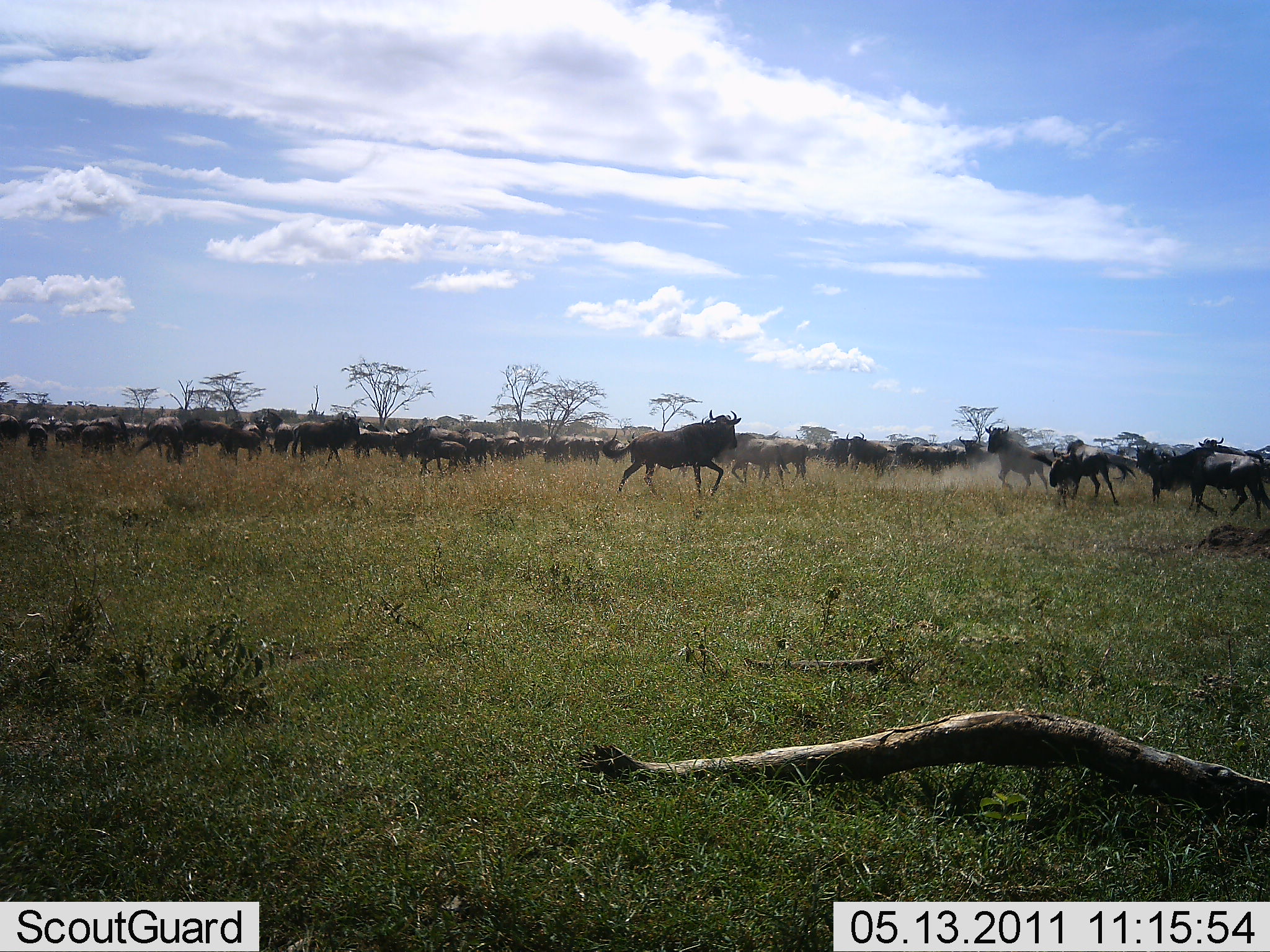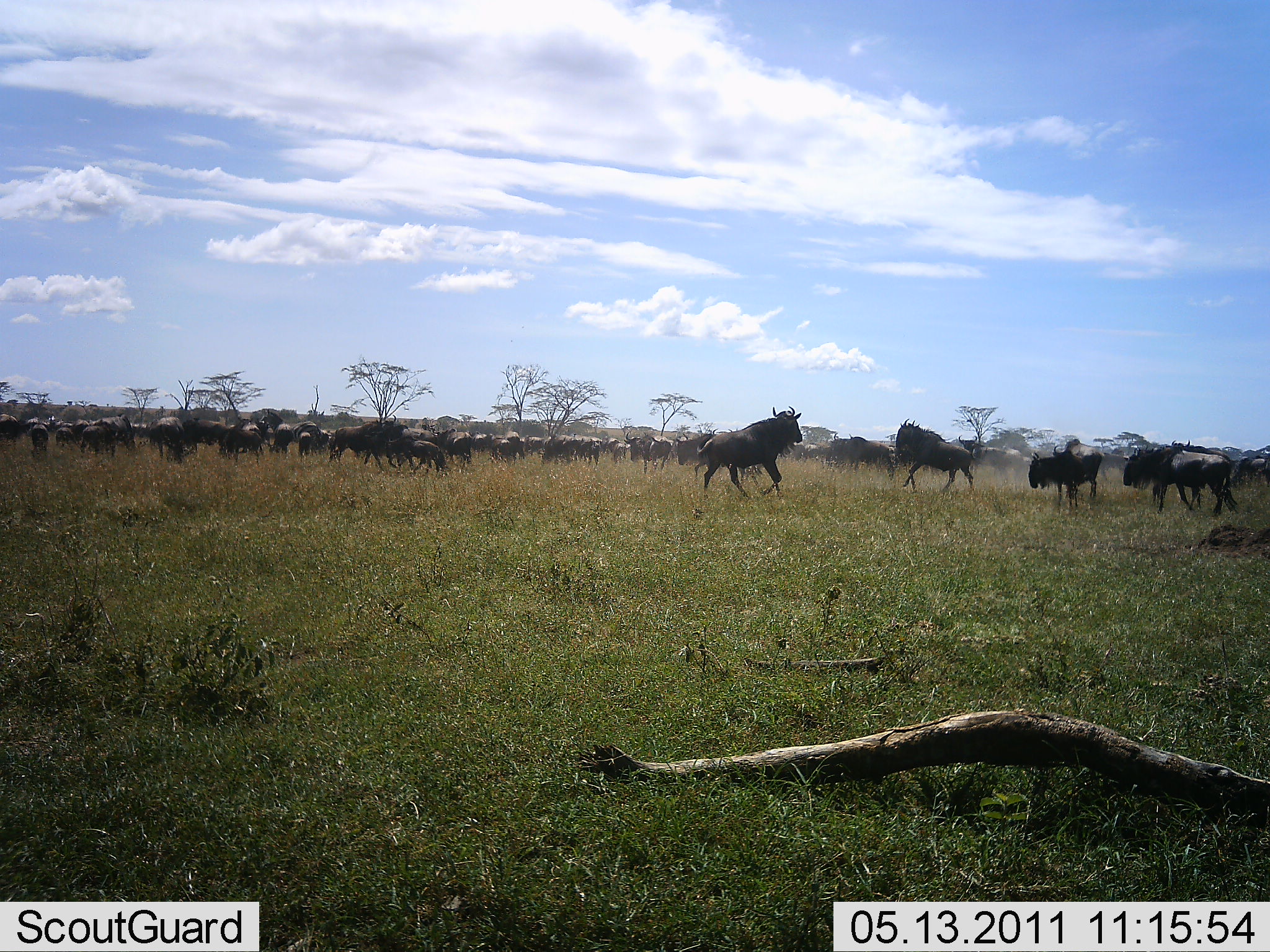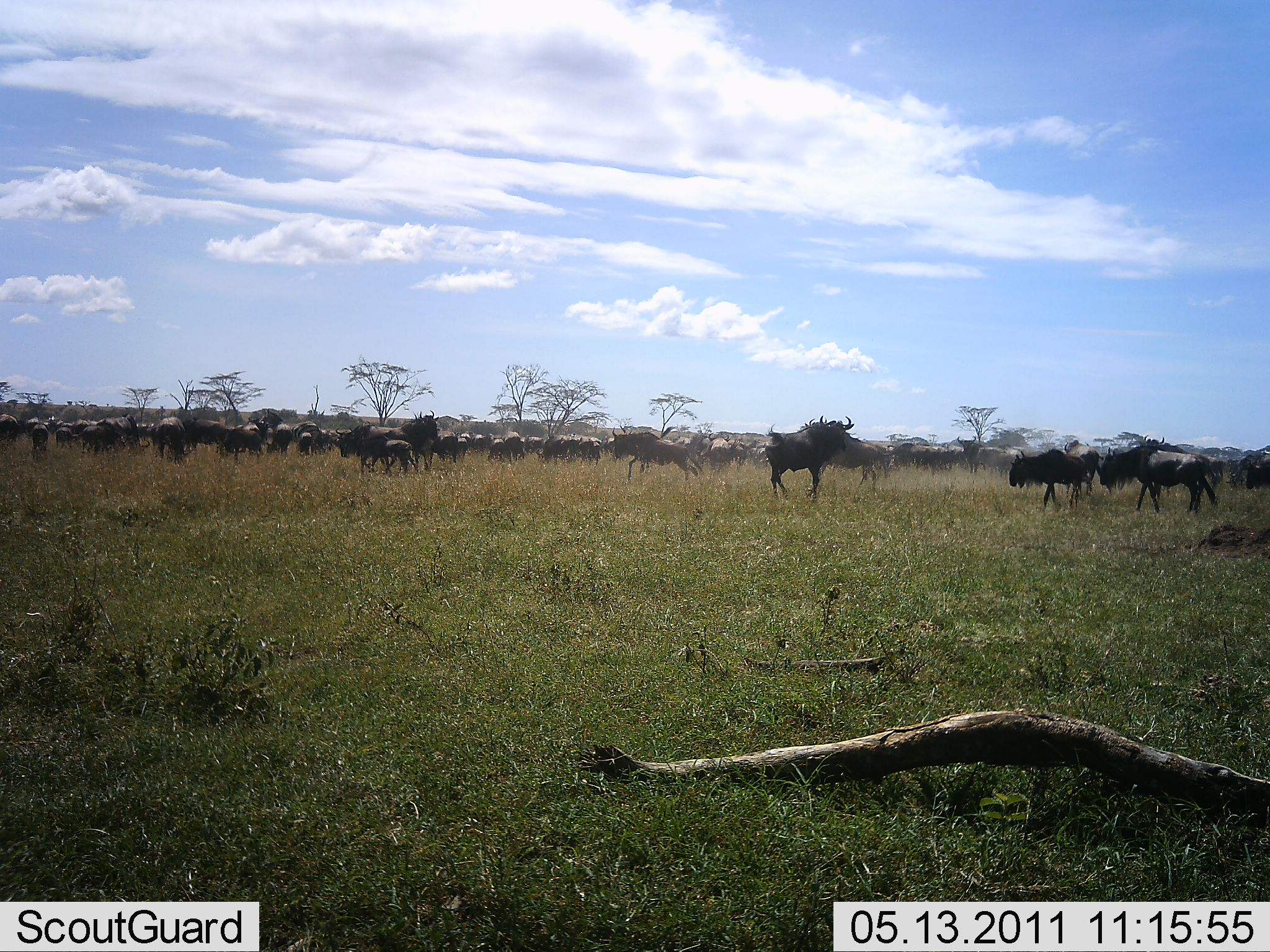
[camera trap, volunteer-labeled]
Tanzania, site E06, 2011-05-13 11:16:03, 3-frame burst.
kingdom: Animalia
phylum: Chordata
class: Mammalia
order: Artiodactyla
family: Bovidae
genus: Connochaetes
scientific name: Connochaetes taurinus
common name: blue wildebeest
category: wildebeest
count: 51+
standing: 36%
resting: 0%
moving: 82%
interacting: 36%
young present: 36%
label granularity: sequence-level